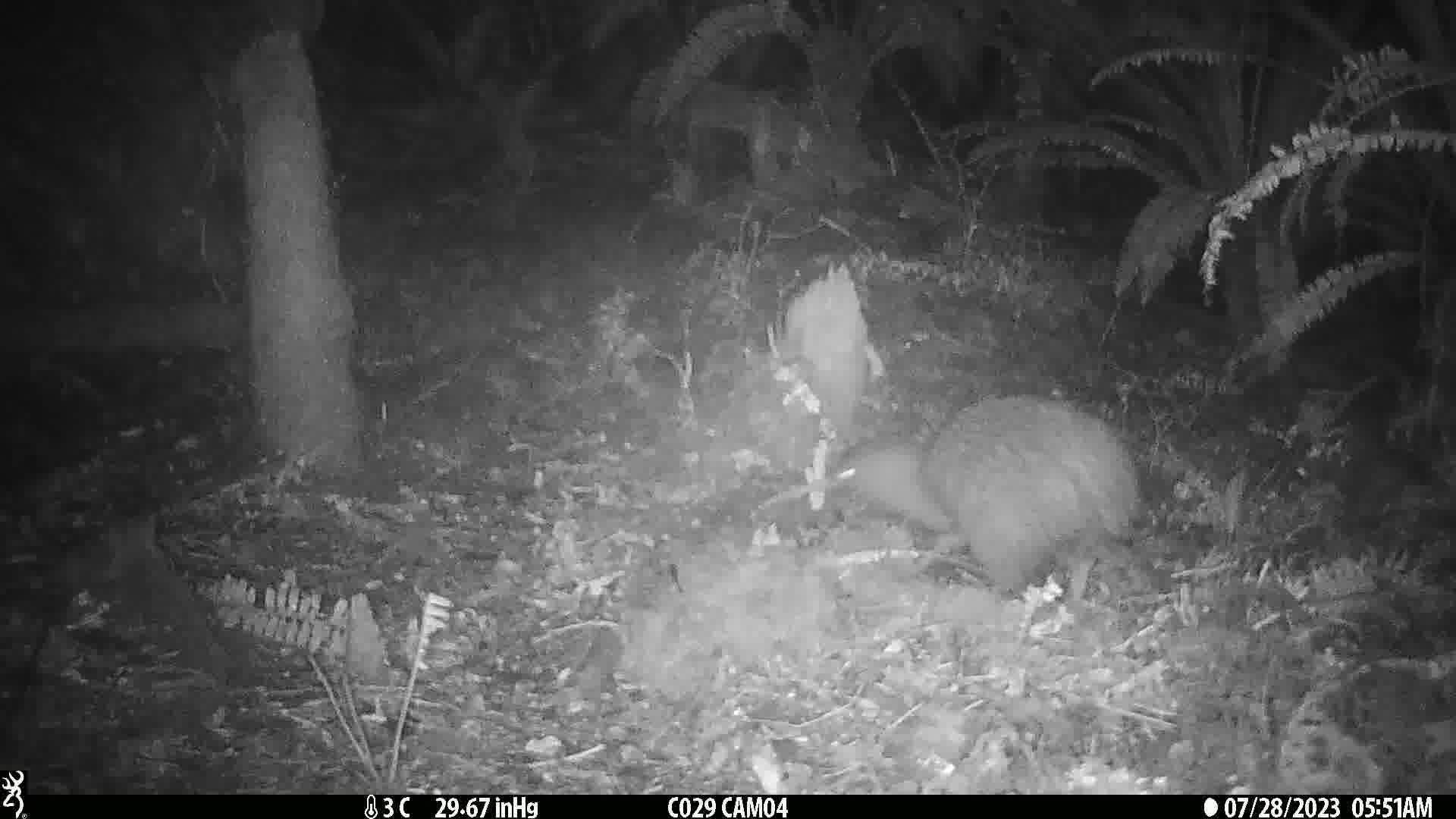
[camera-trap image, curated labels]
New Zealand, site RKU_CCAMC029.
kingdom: Animalia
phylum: Chordata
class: Aves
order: Apterygiformes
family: Apterygidae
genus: Apteryx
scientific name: Apteryx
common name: kiwi